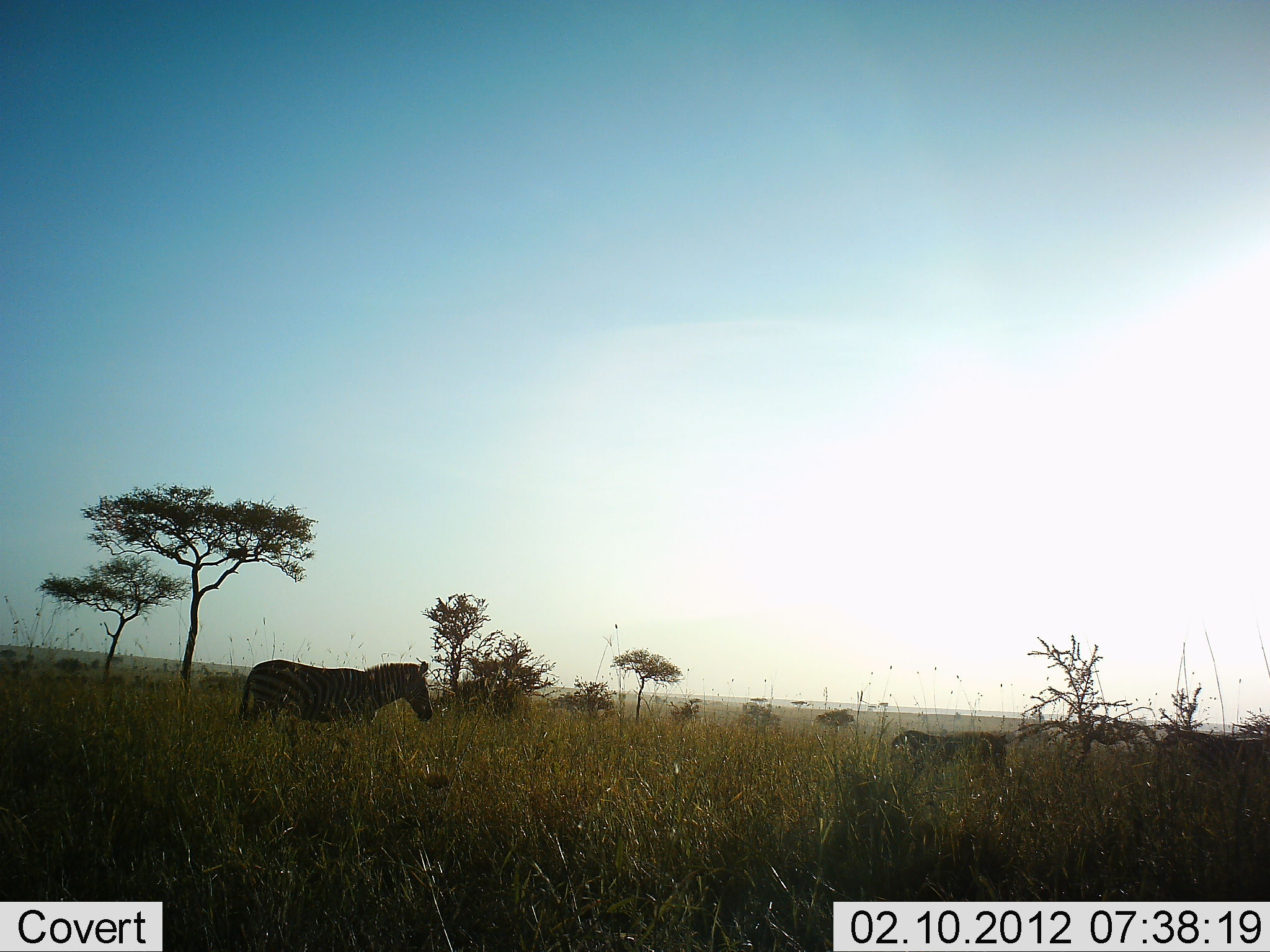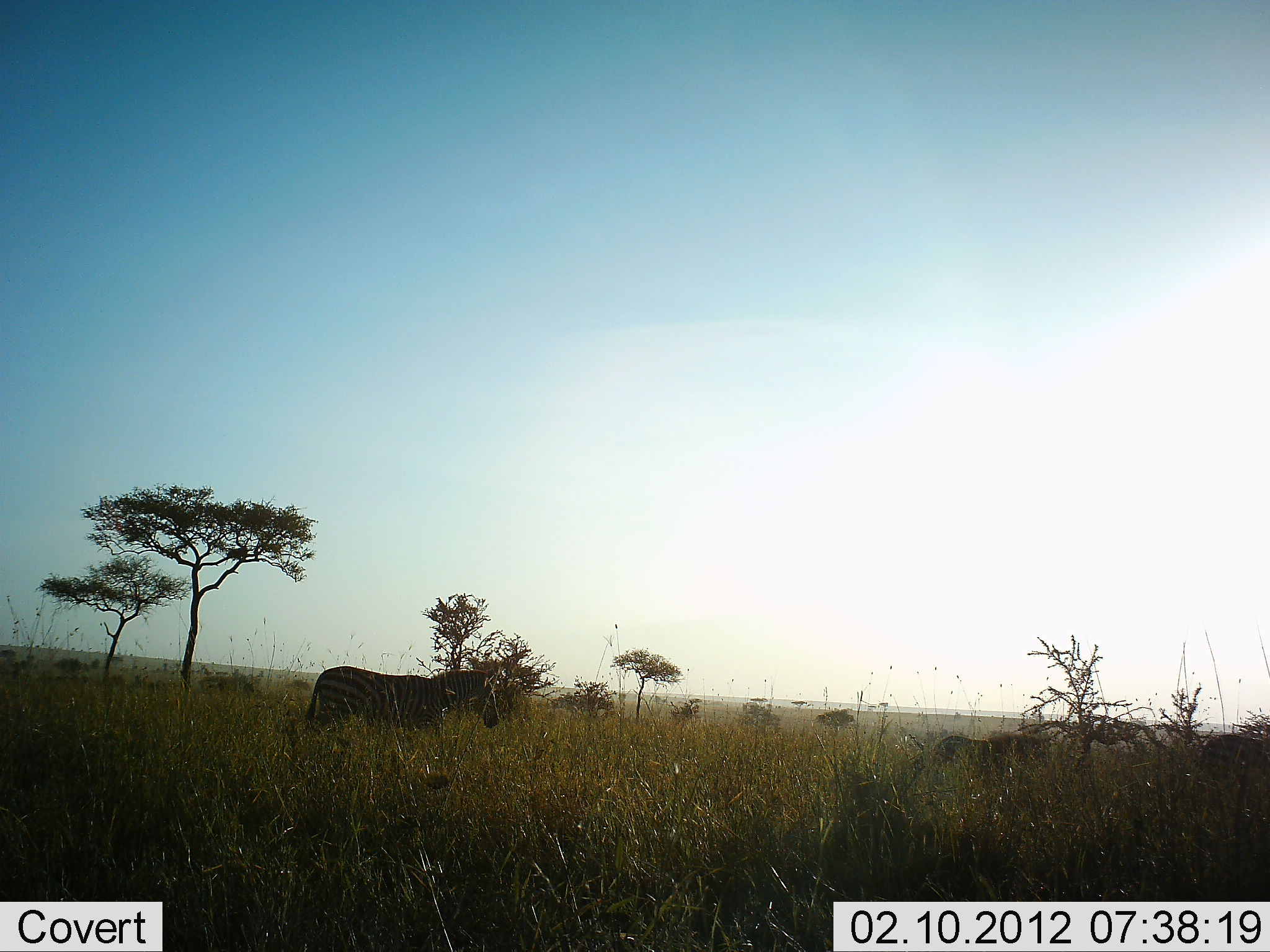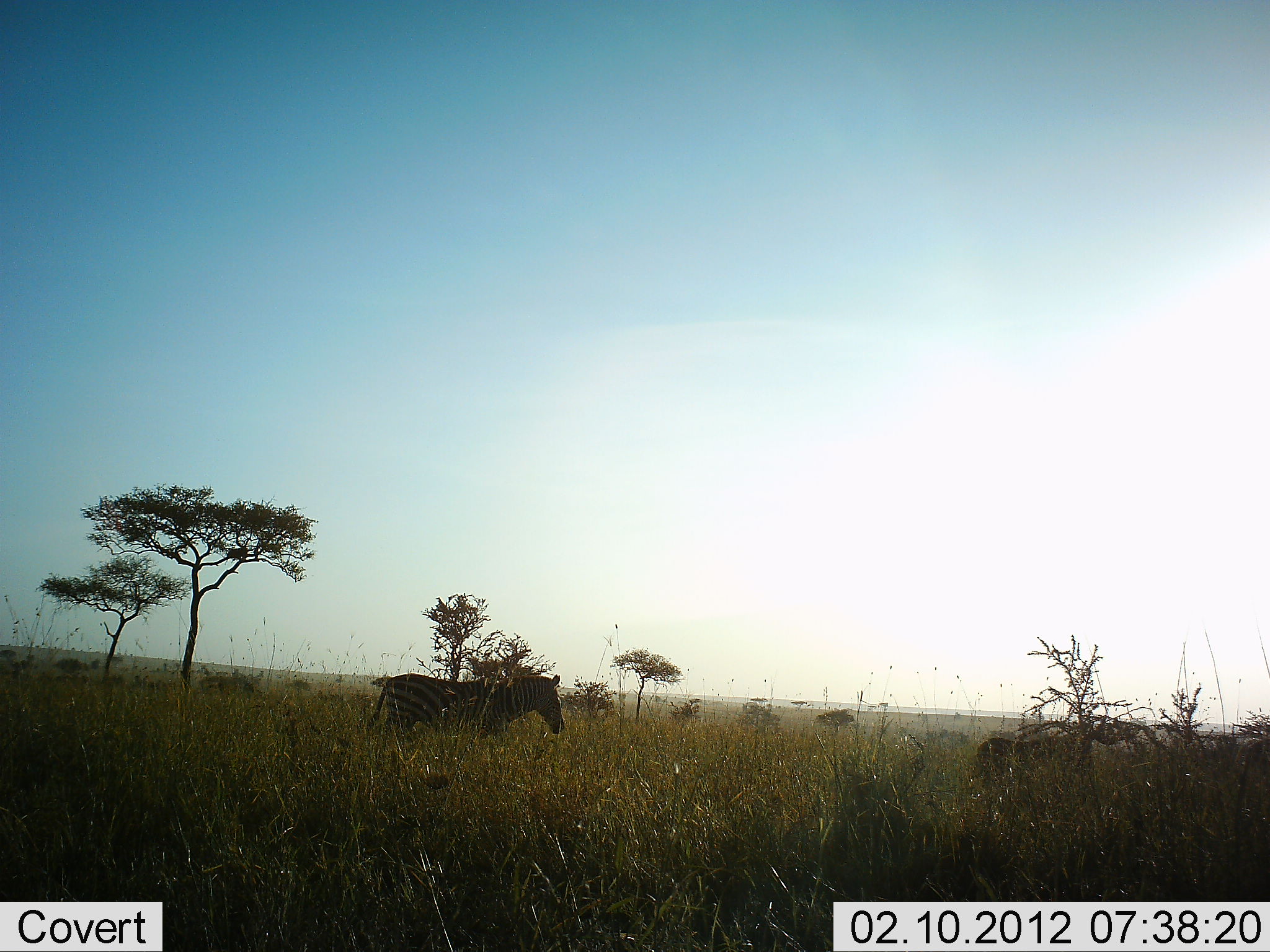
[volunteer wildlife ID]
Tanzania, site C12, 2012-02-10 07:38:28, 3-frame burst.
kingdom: Animalia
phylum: Chordata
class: Mammalia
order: Perissodactyla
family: Equidae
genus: Equus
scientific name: Equus quagga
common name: plains zebra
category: zebra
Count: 3.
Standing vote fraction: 0%.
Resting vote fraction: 0%.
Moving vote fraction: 100%.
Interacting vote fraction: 0%.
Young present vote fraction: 38%.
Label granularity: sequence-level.